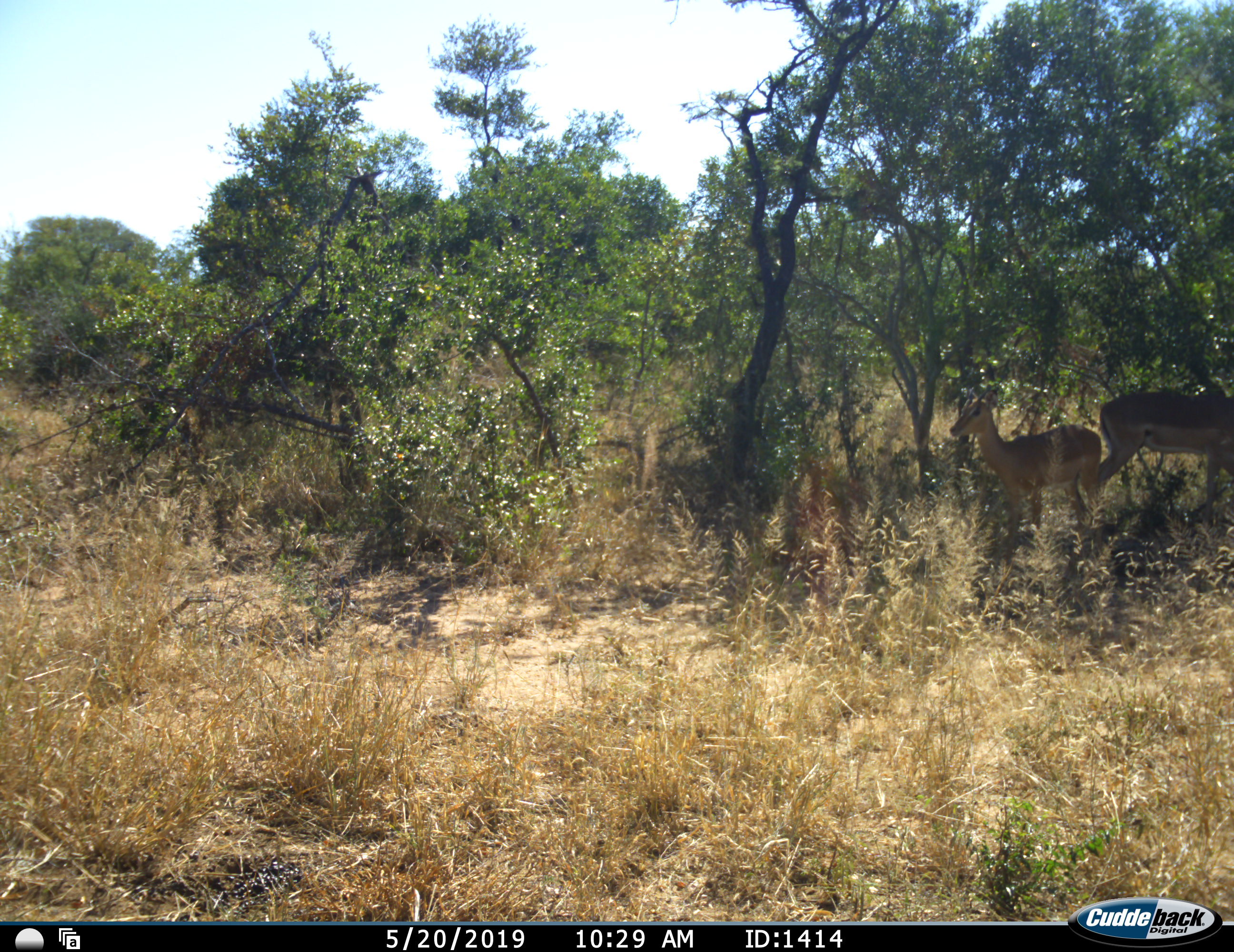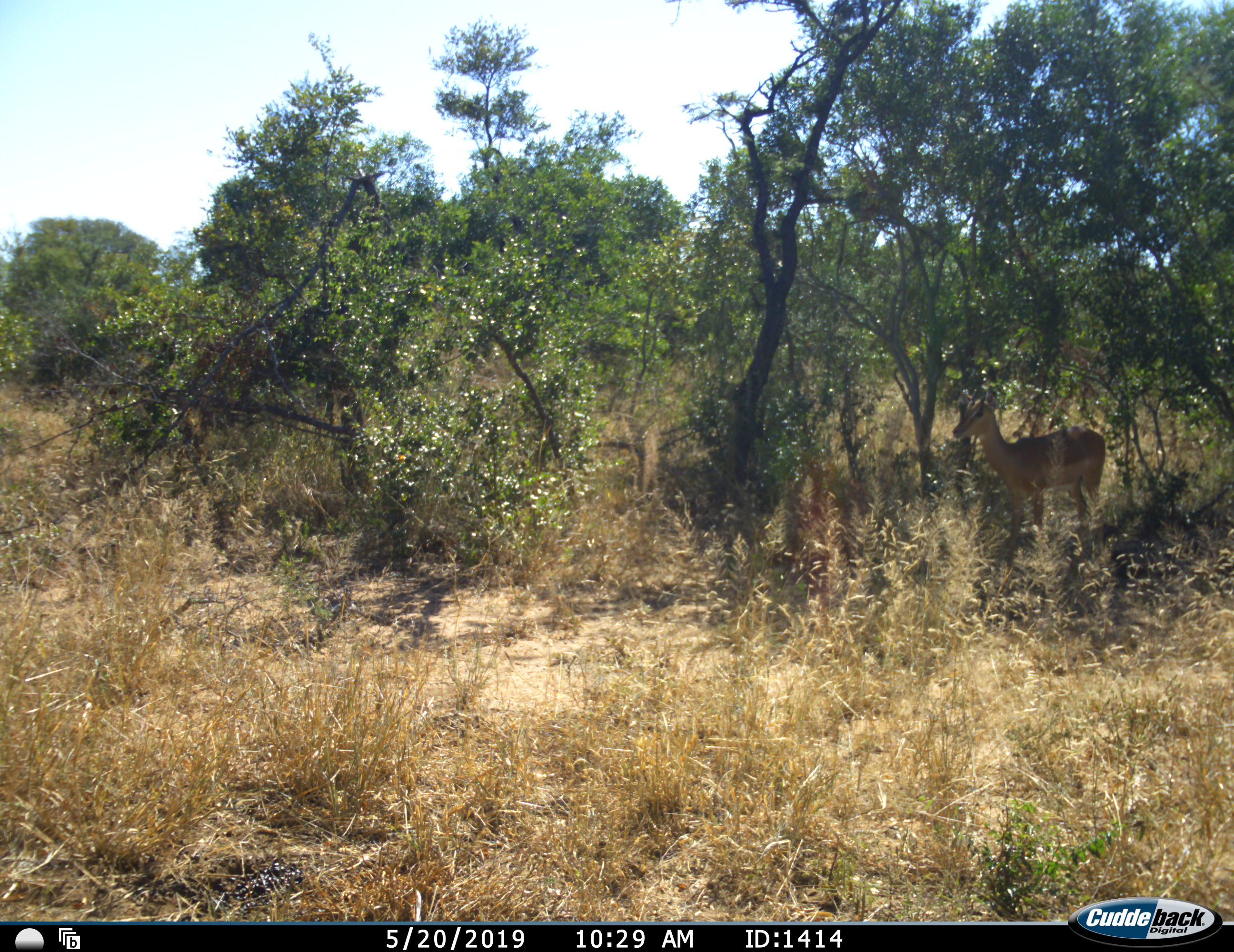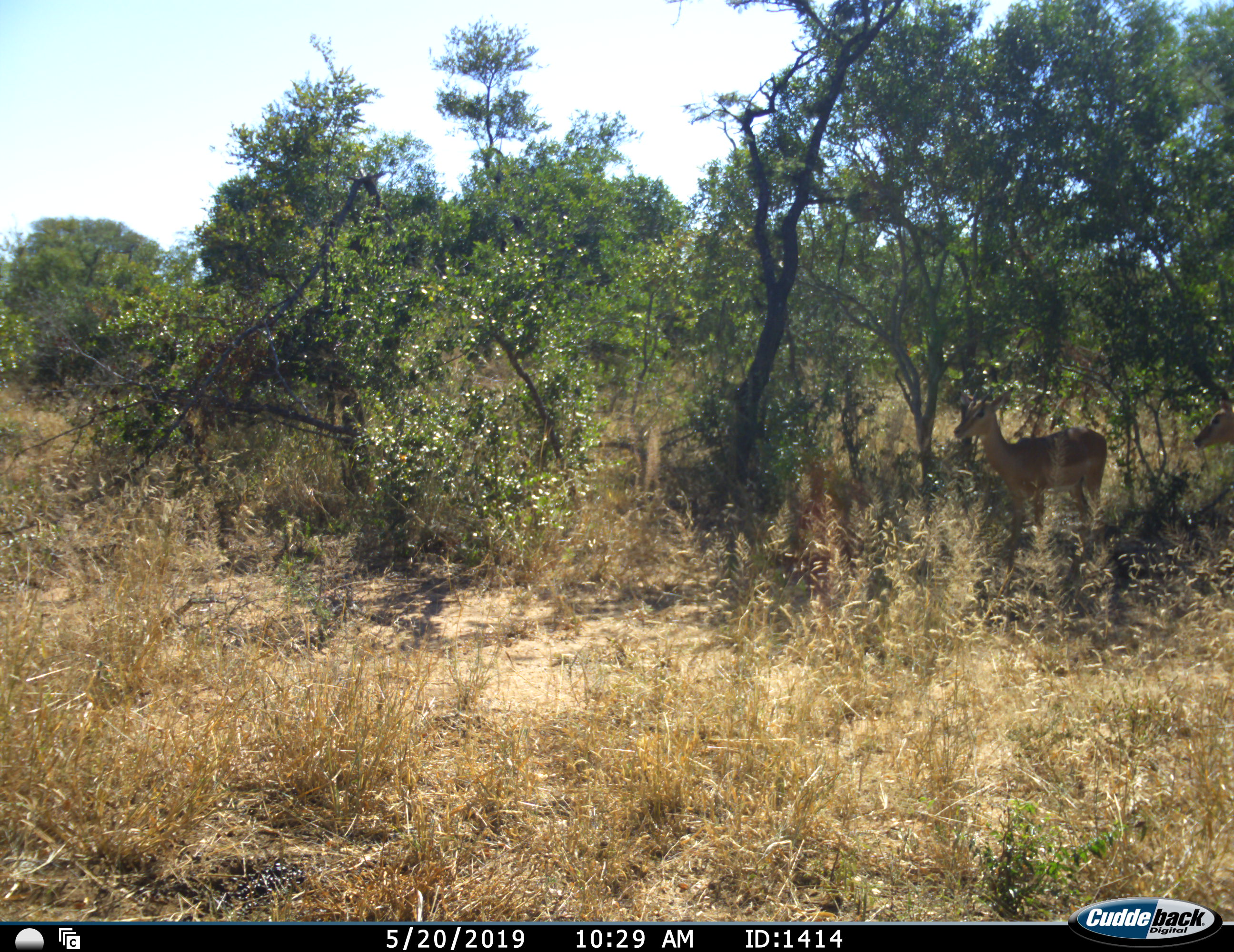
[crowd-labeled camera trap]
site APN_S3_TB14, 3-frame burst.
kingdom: Animalia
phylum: Chordata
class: Mammalia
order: Artiodactyla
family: Bovidae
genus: Aepyceros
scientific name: Aepyceros melampus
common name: impala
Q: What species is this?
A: Impala (Aepyceros melampus).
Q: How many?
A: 2.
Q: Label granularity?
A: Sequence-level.